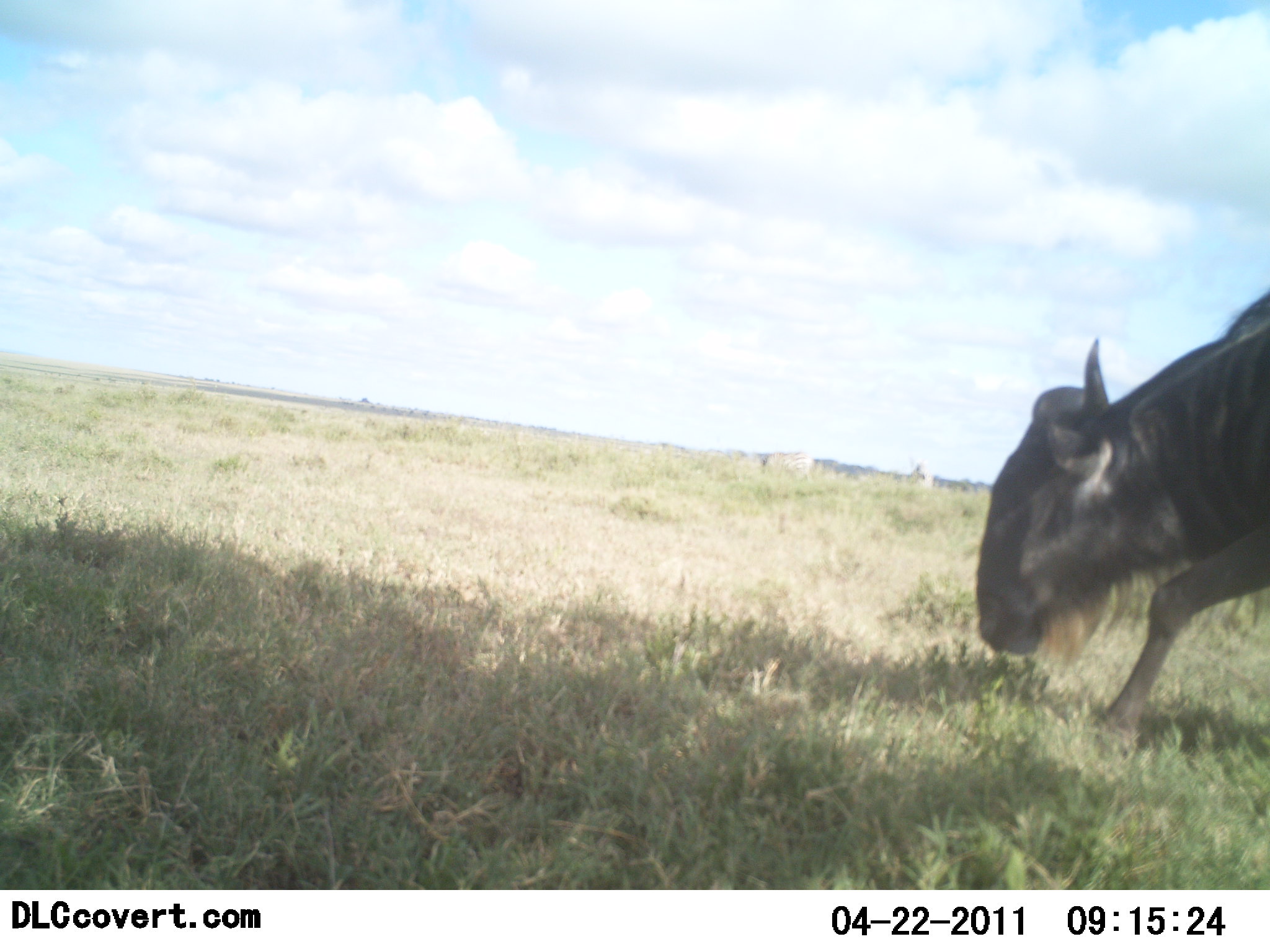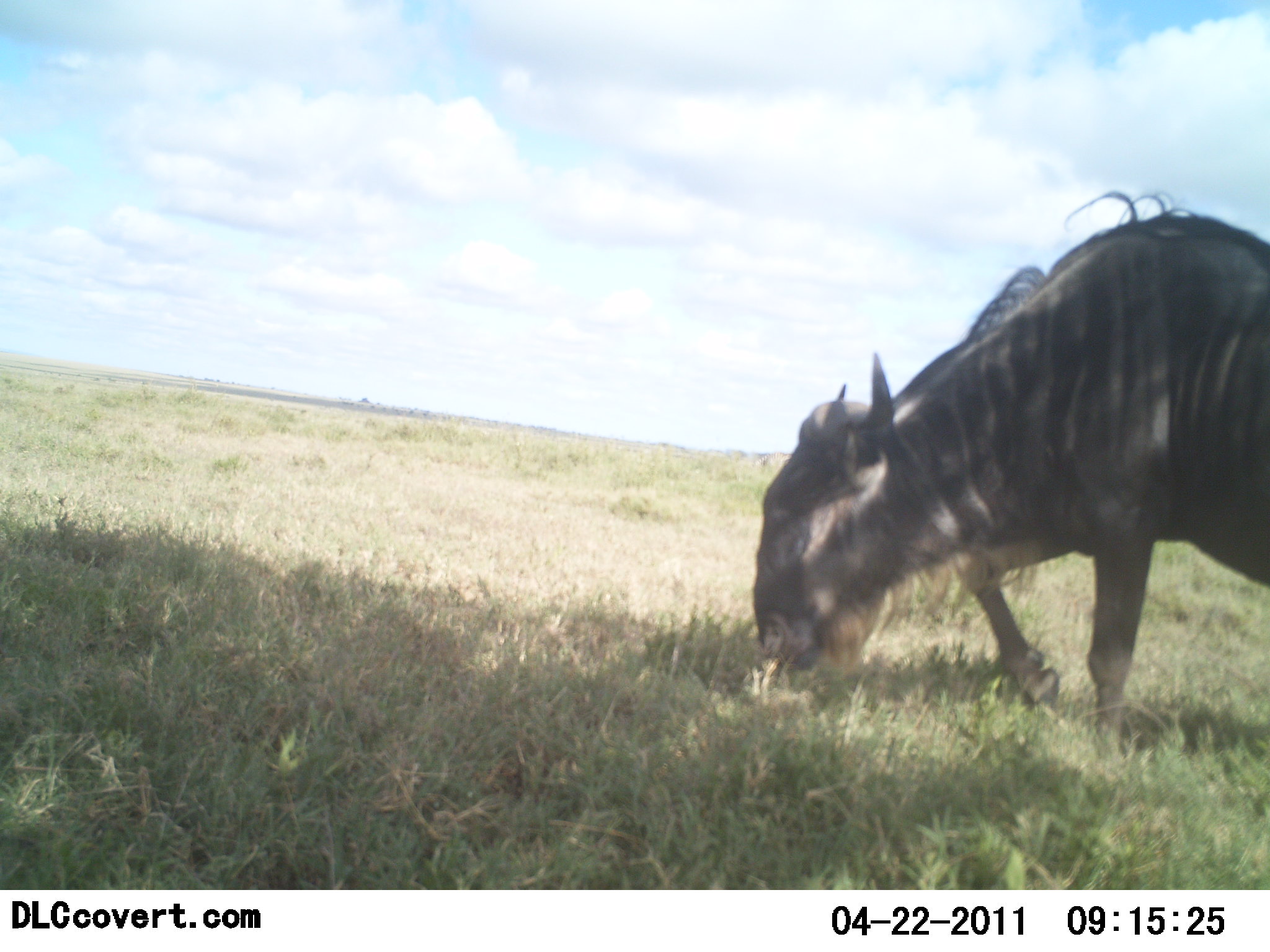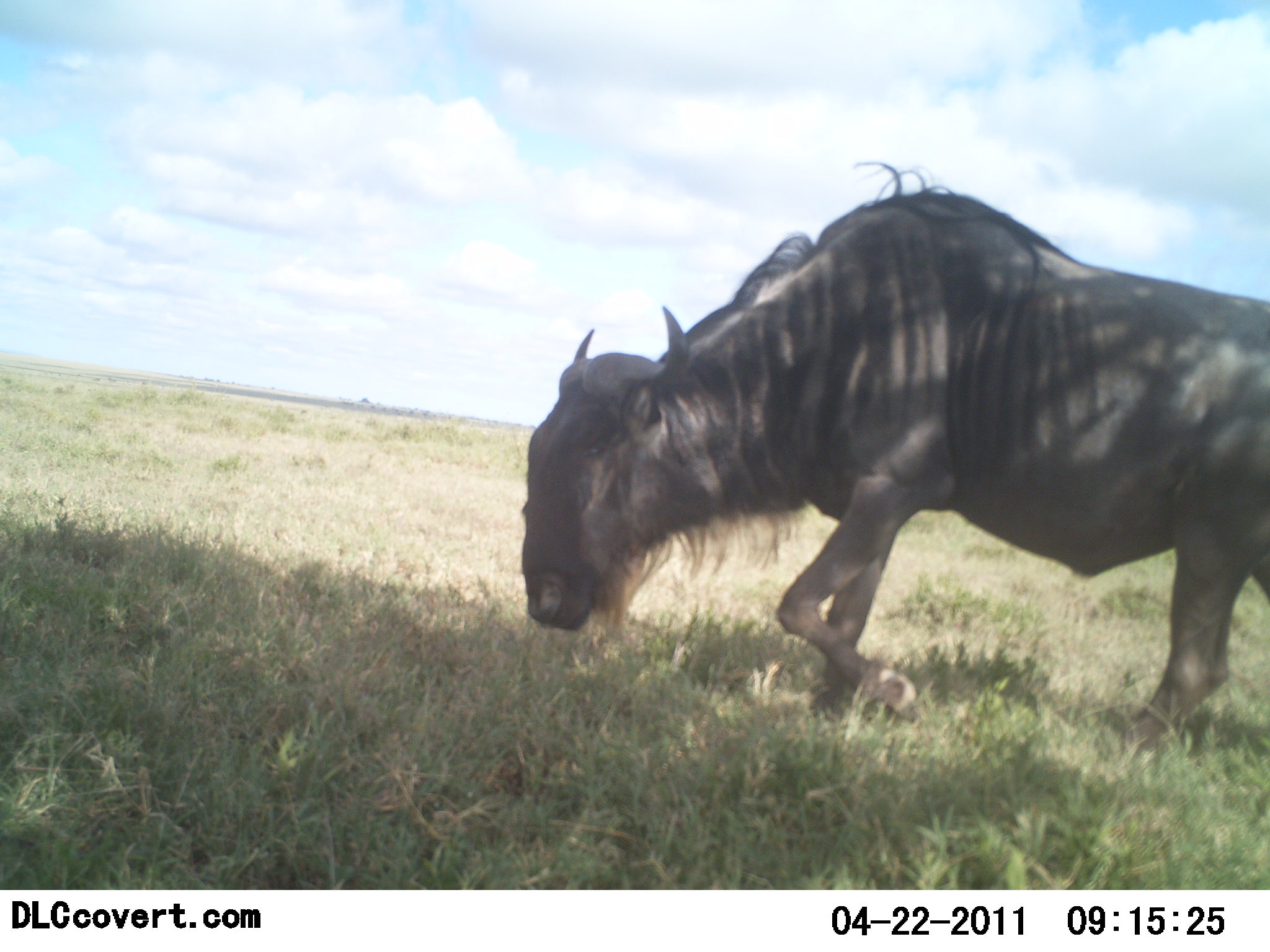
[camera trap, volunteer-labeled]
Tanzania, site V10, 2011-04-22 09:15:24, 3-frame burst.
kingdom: Animalia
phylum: Chordata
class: Mammalia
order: Artiodactyla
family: Bovidae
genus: Connochaetes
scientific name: Connochaetes taurinus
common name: blue wildebeest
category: wildebeest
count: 1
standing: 0%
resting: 0%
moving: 100%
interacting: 0%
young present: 0%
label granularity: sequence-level